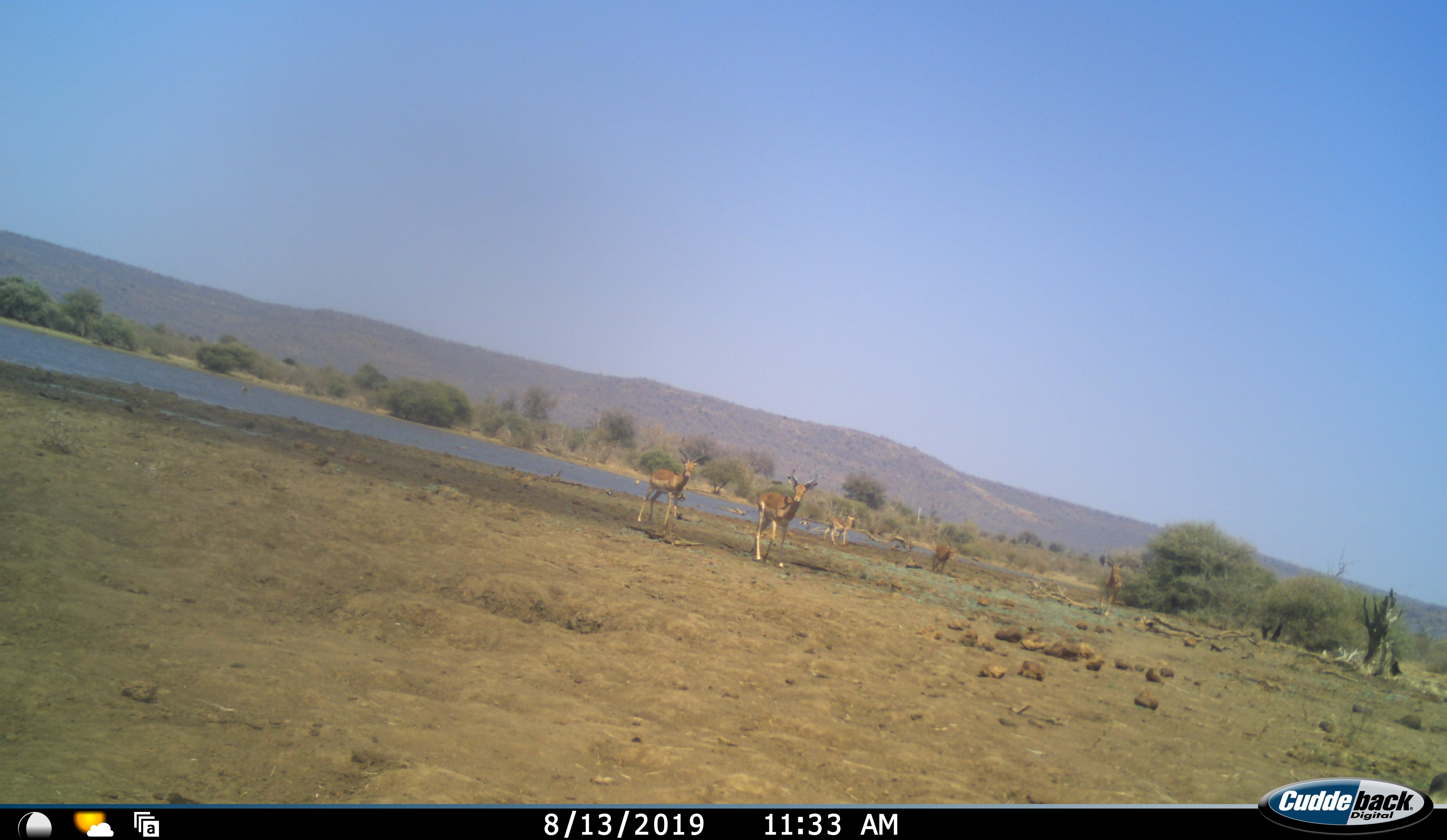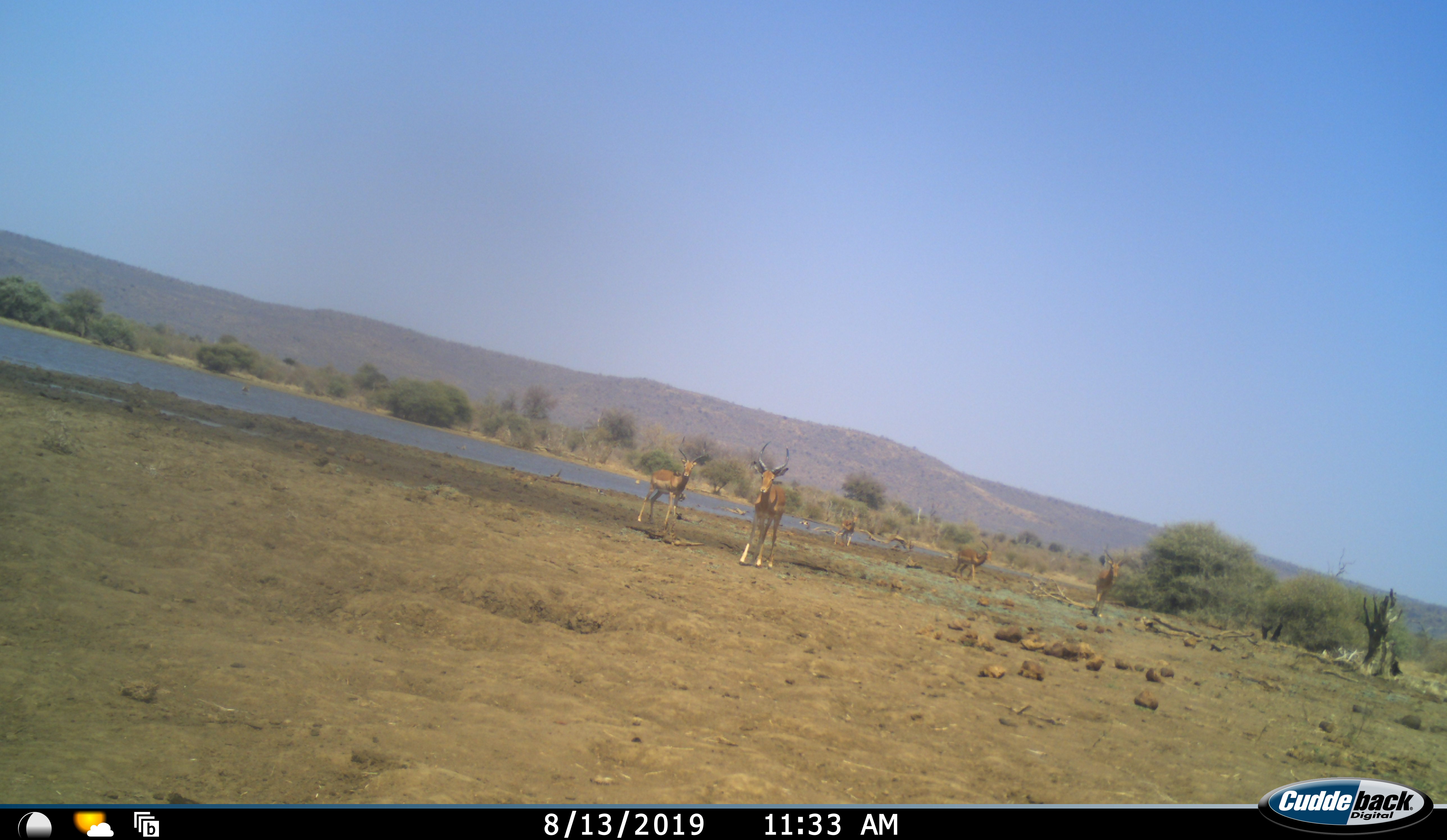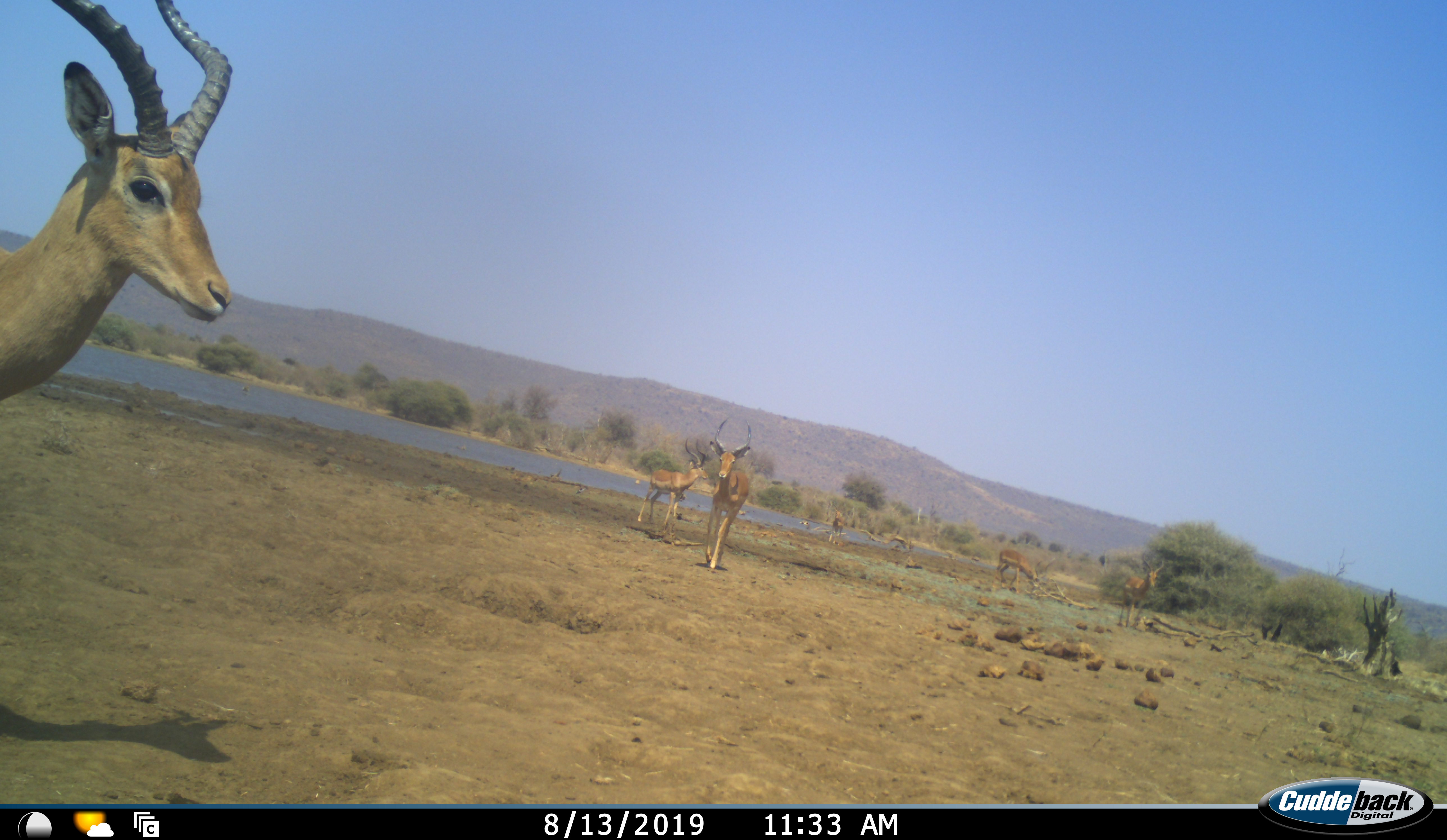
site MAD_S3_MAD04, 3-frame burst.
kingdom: Animalia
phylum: Chordata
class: Mammalia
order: Artiodactyla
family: Bovidae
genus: Aepyceros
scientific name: Aepyceros melampus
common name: impala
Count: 6.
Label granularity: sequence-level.